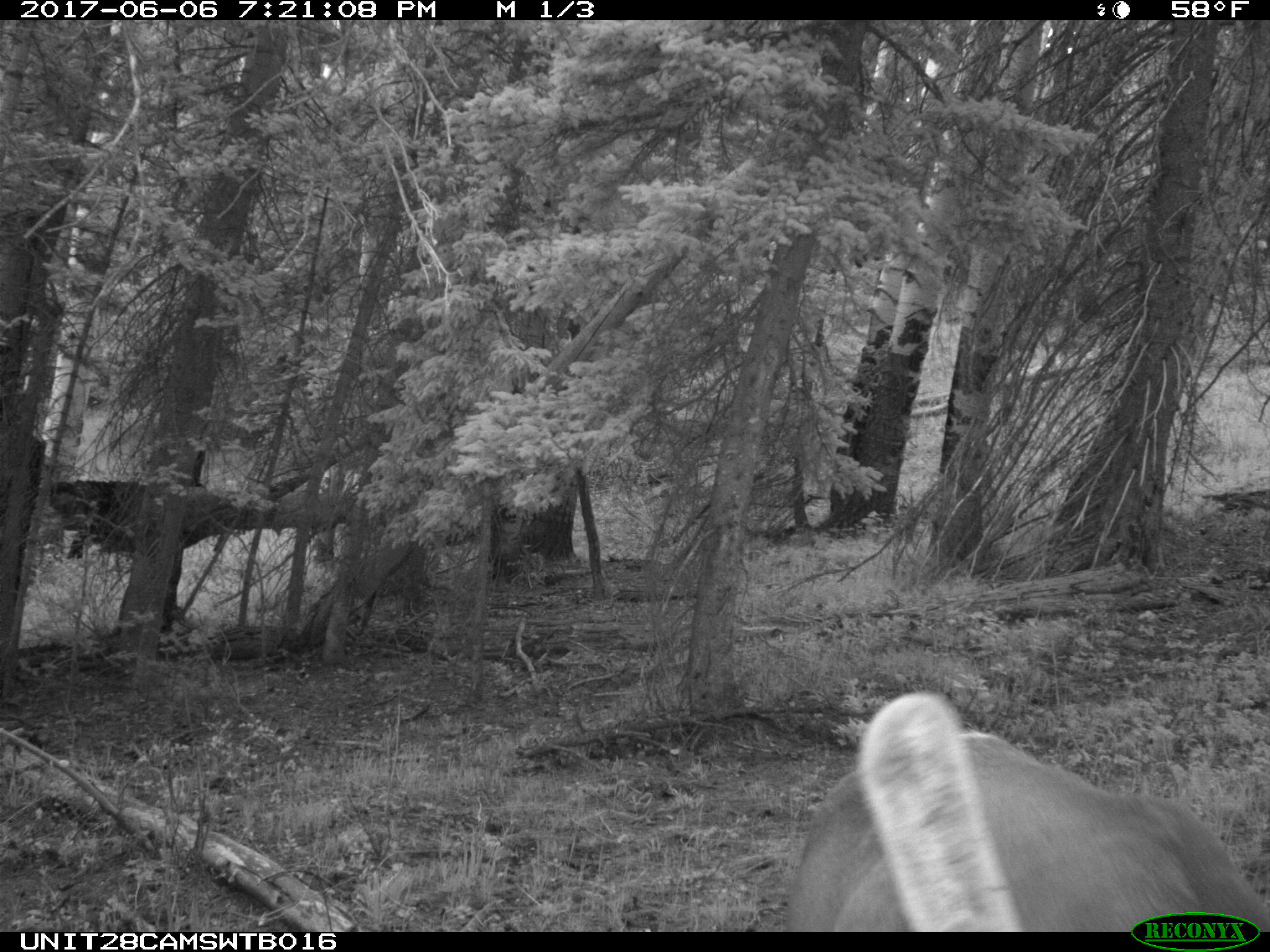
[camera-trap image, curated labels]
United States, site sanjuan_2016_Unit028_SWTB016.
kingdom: Animalia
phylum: Chordata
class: Mammalia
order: Artiodactyla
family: Cervidae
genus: Cervus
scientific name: Cervus elaphus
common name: red deer